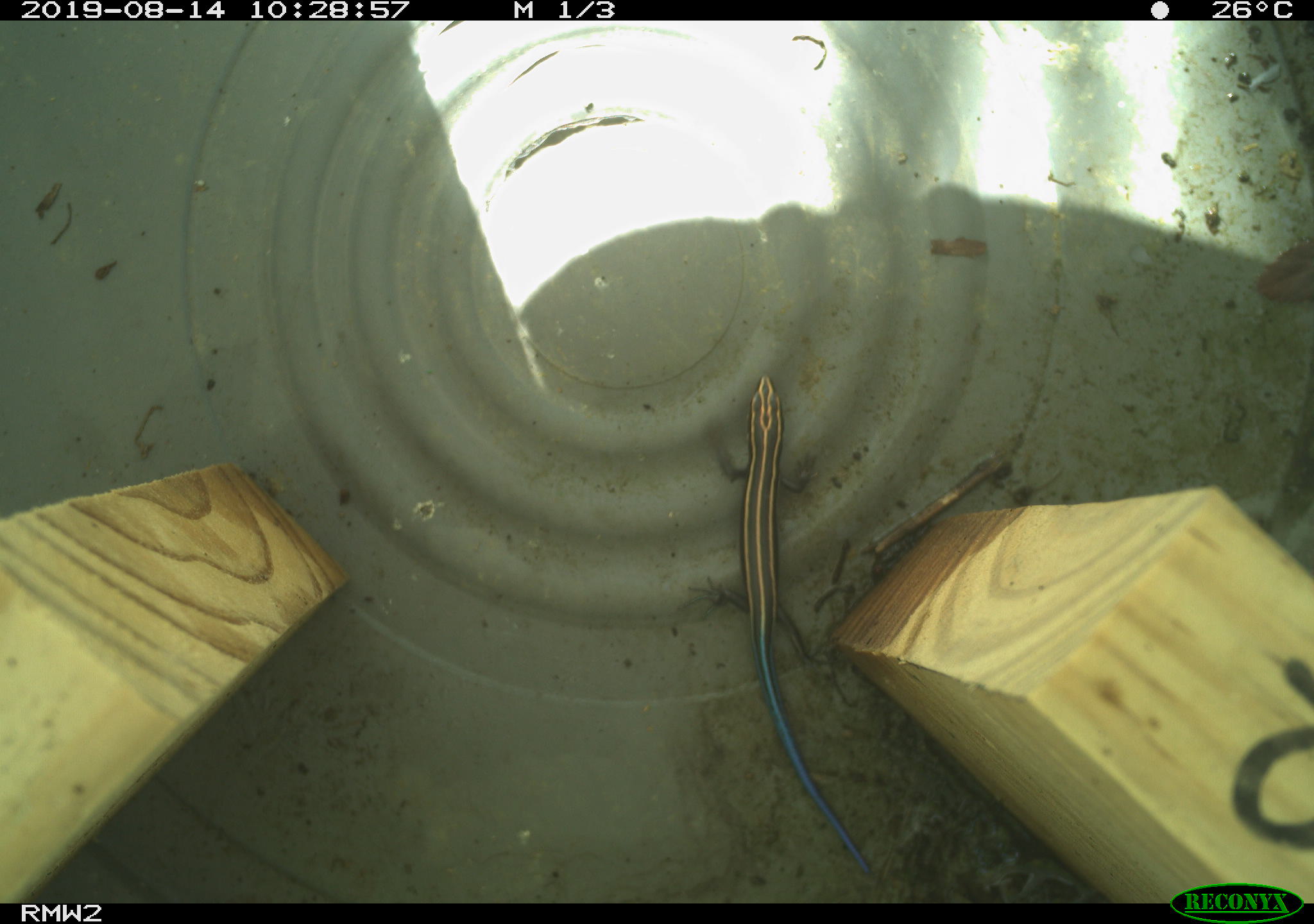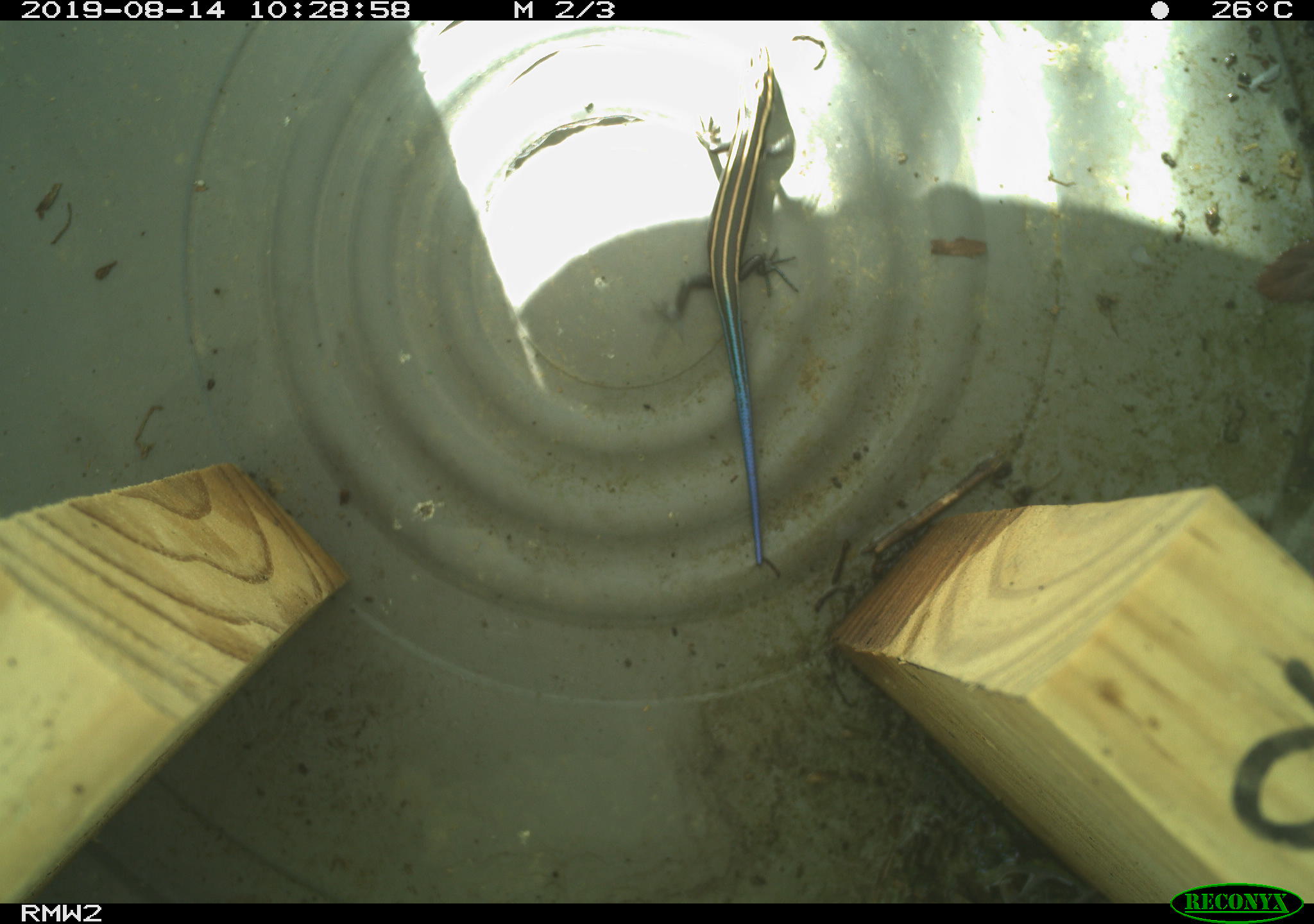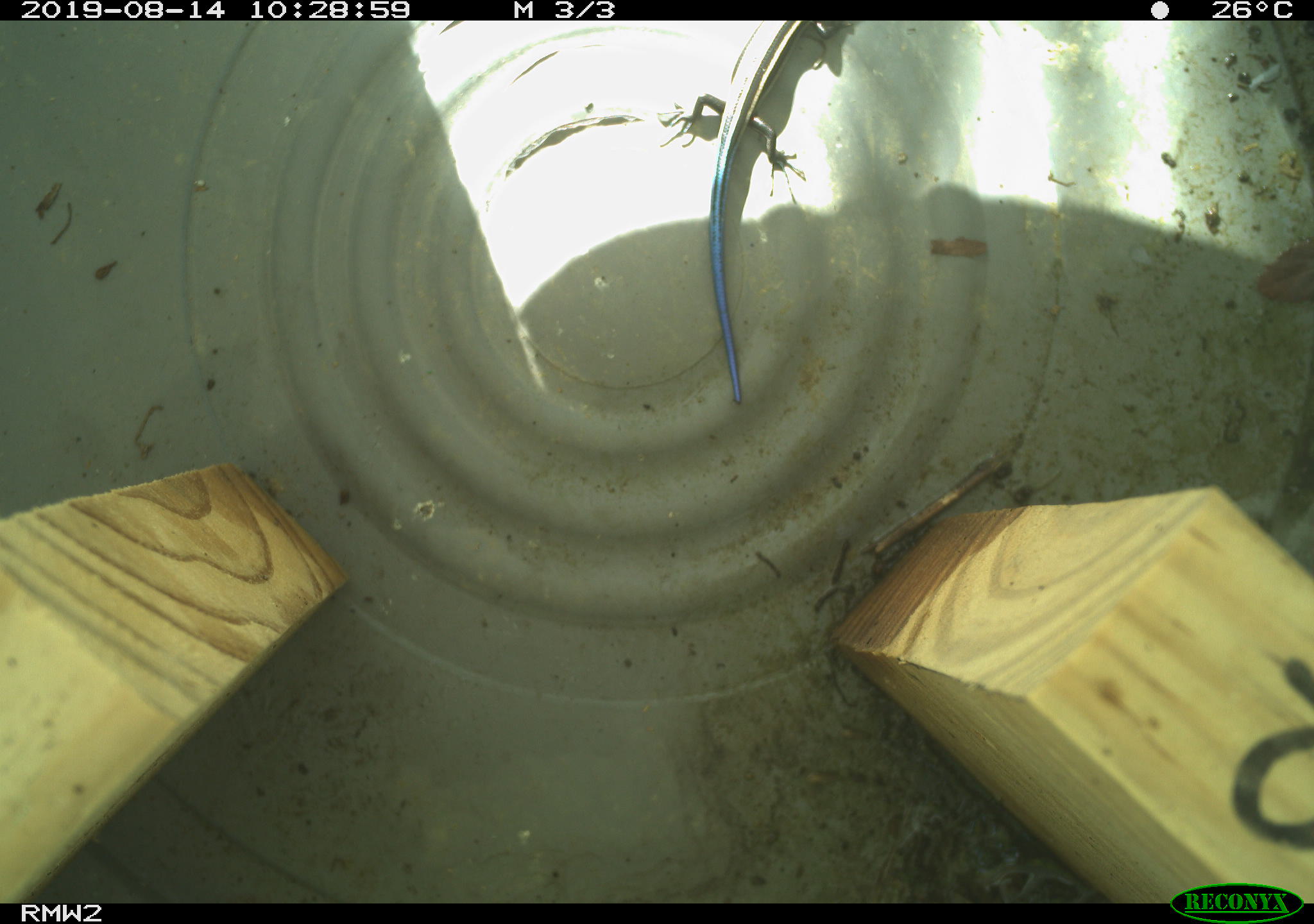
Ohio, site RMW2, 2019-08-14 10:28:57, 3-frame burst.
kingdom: Animalia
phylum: Chordata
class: Reptilia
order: Squamata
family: Scincidae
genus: Plestiodon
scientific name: Plestiodon fasciatus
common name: common five-lined skink